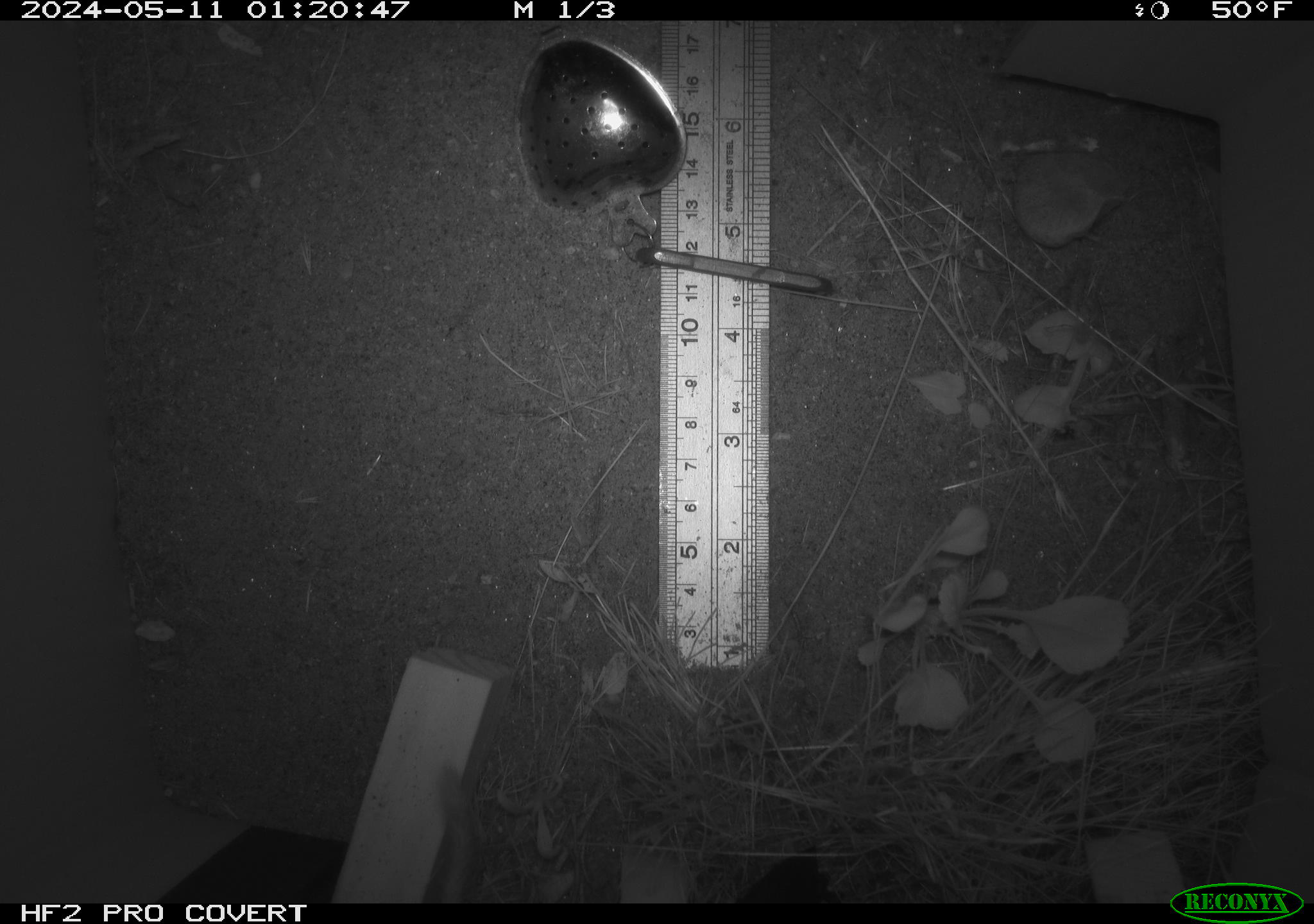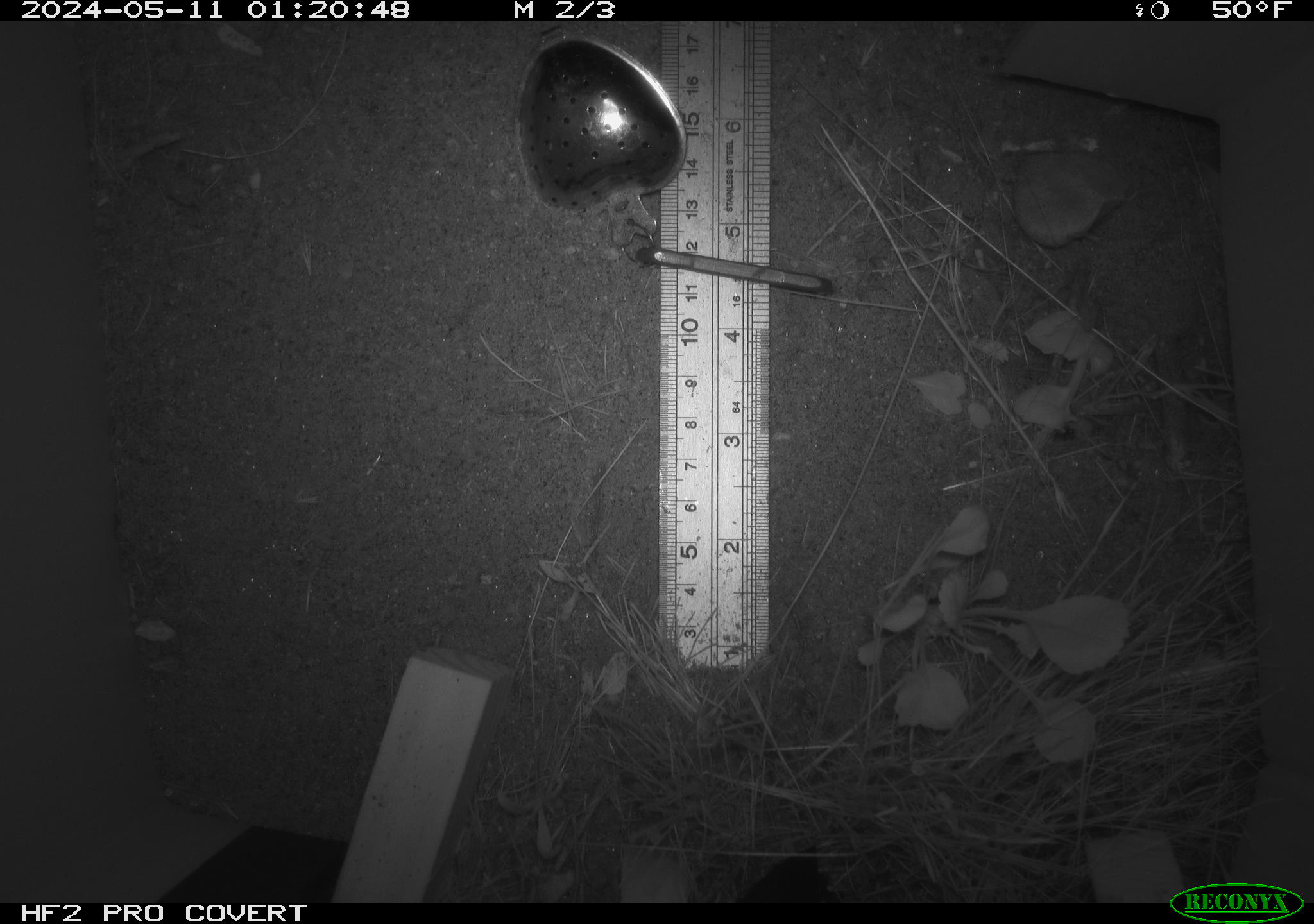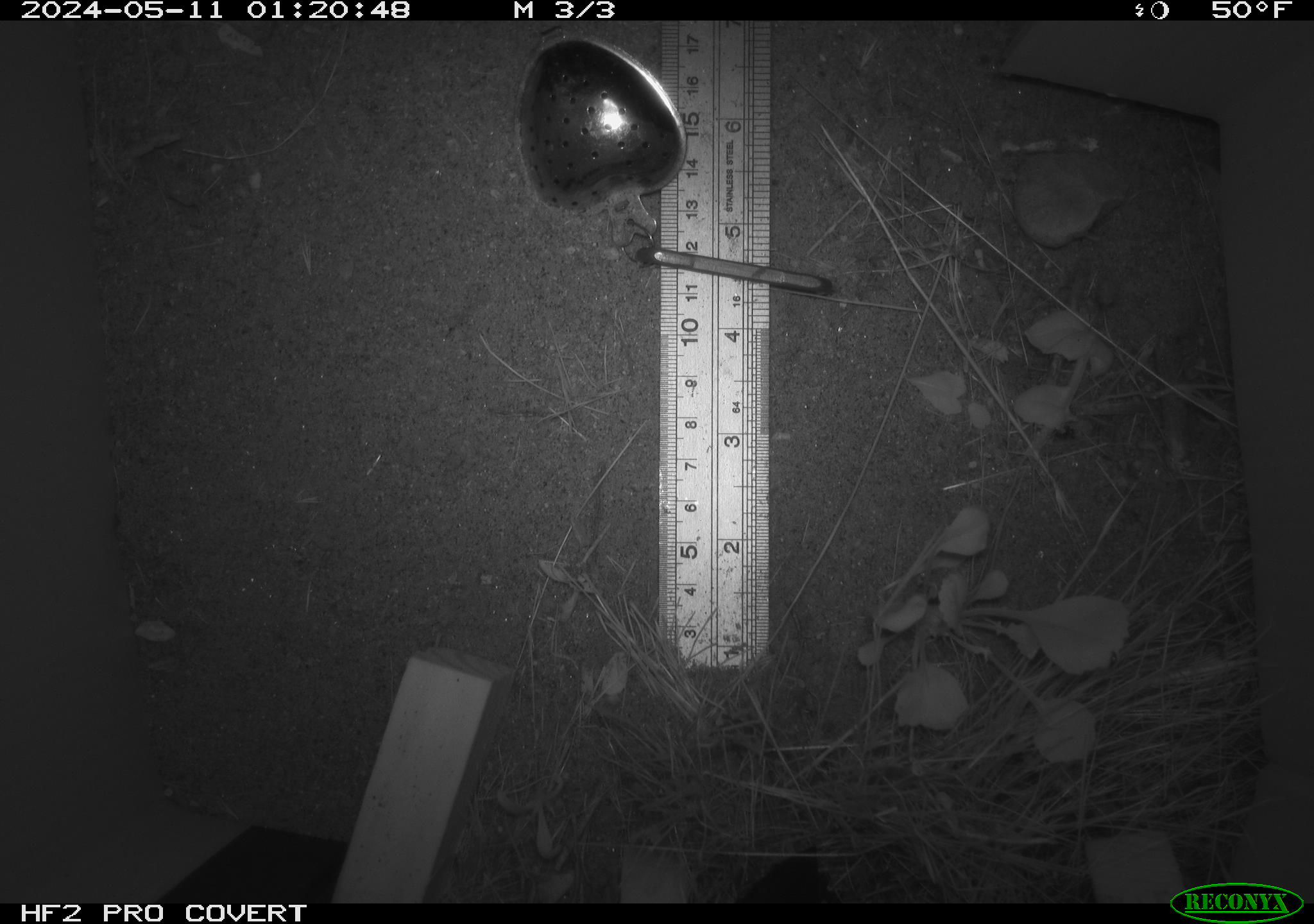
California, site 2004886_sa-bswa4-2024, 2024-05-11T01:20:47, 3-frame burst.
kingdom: Animalia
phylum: Chordata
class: Mammalia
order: Rodentia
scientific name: Rodentia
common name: rodent